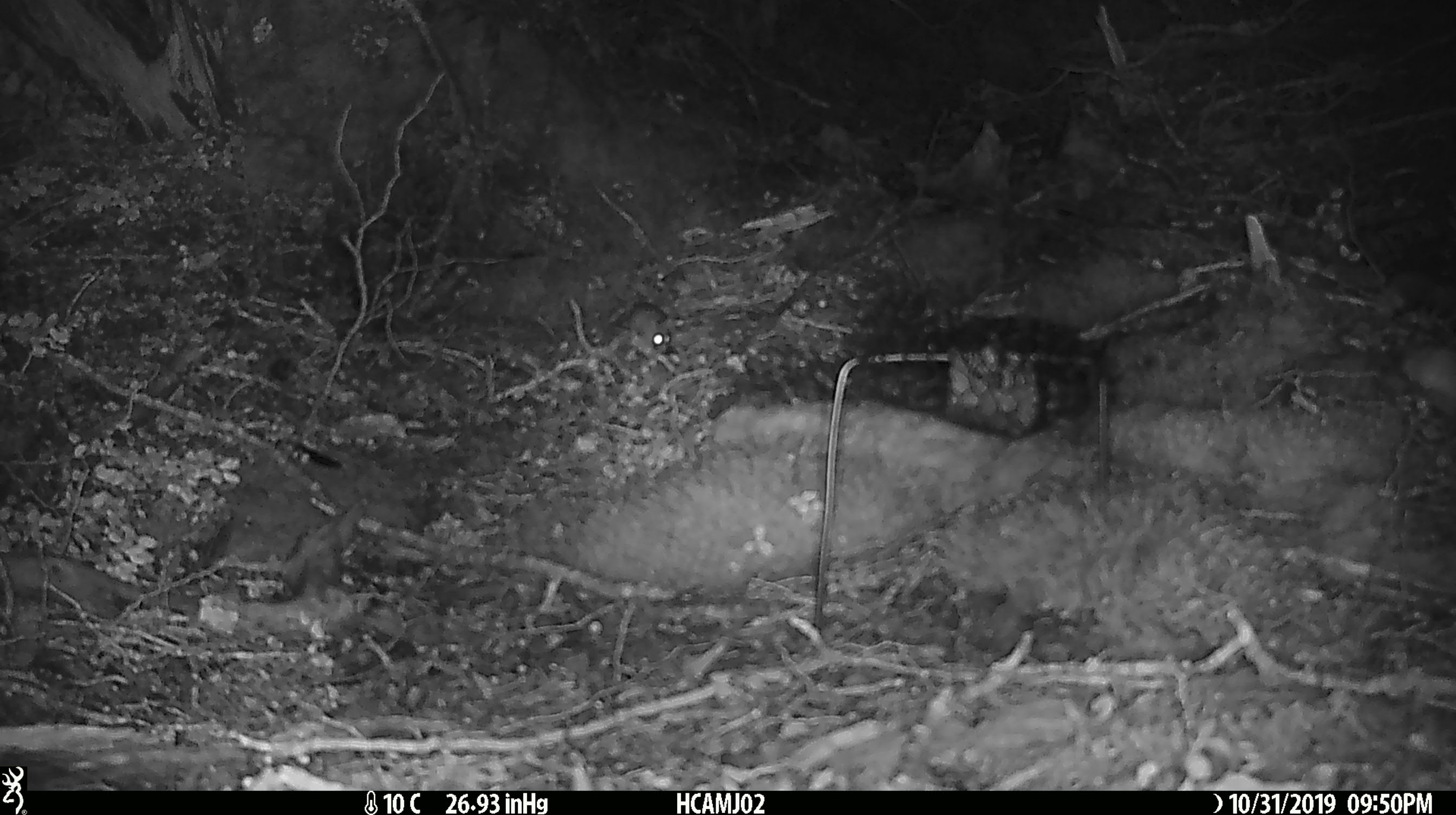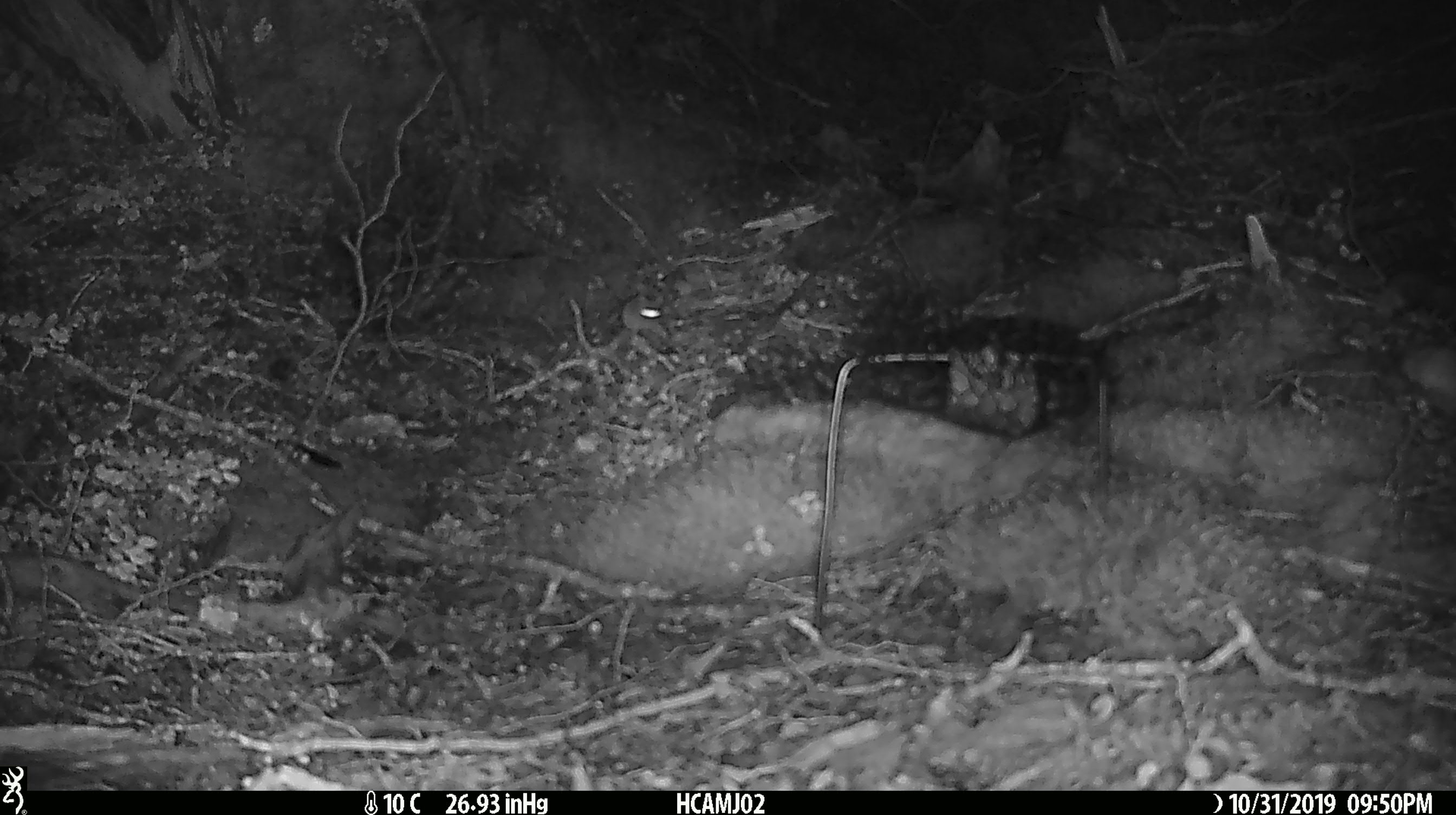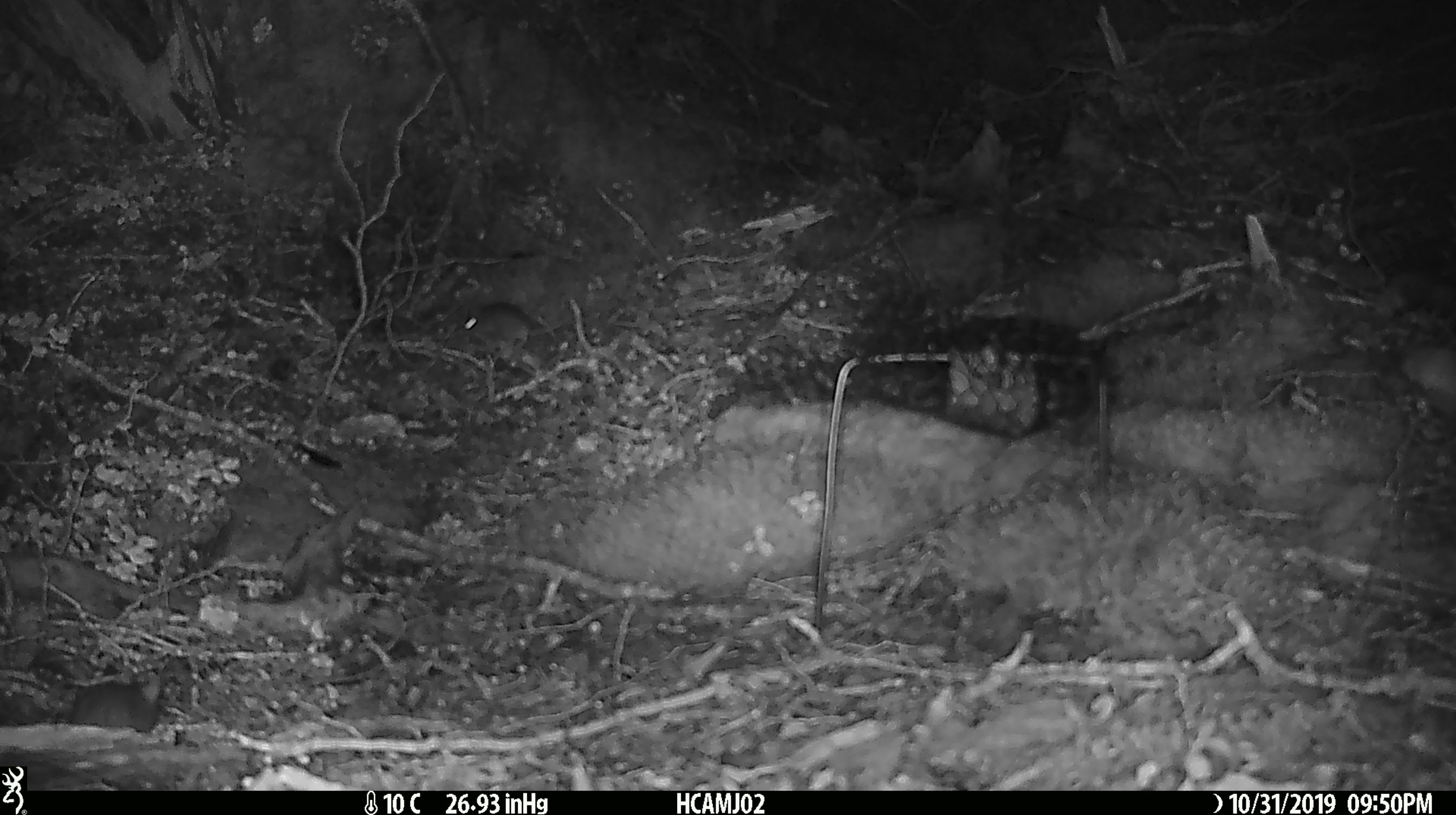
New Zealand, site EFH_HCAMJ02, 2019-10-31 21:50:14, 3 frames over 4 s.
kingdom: Animalia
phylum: Chordata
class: Mammalia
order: Rodentia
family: Muridae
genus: Mus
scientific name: Mus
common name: mouse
Mouse (Mus).